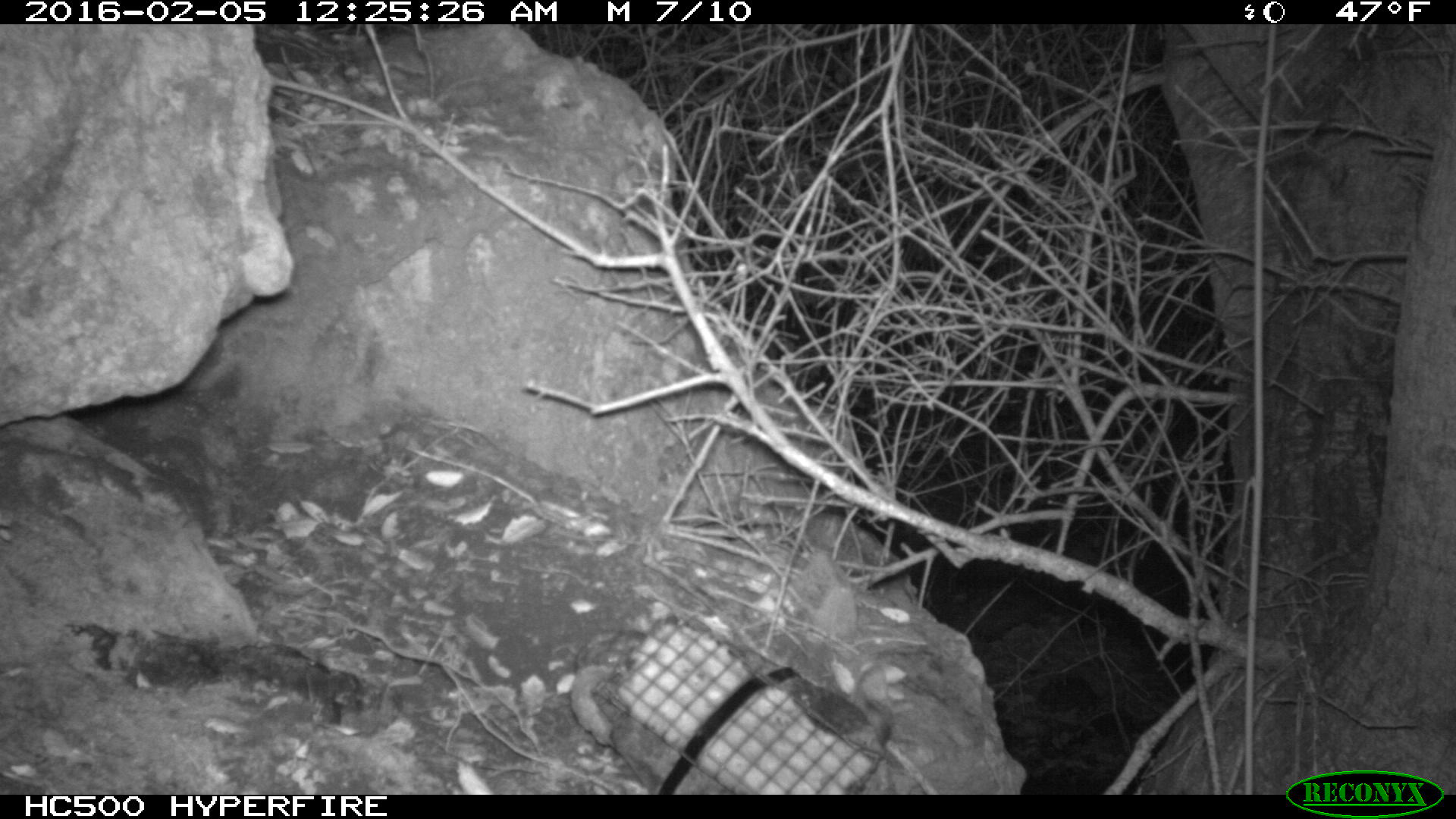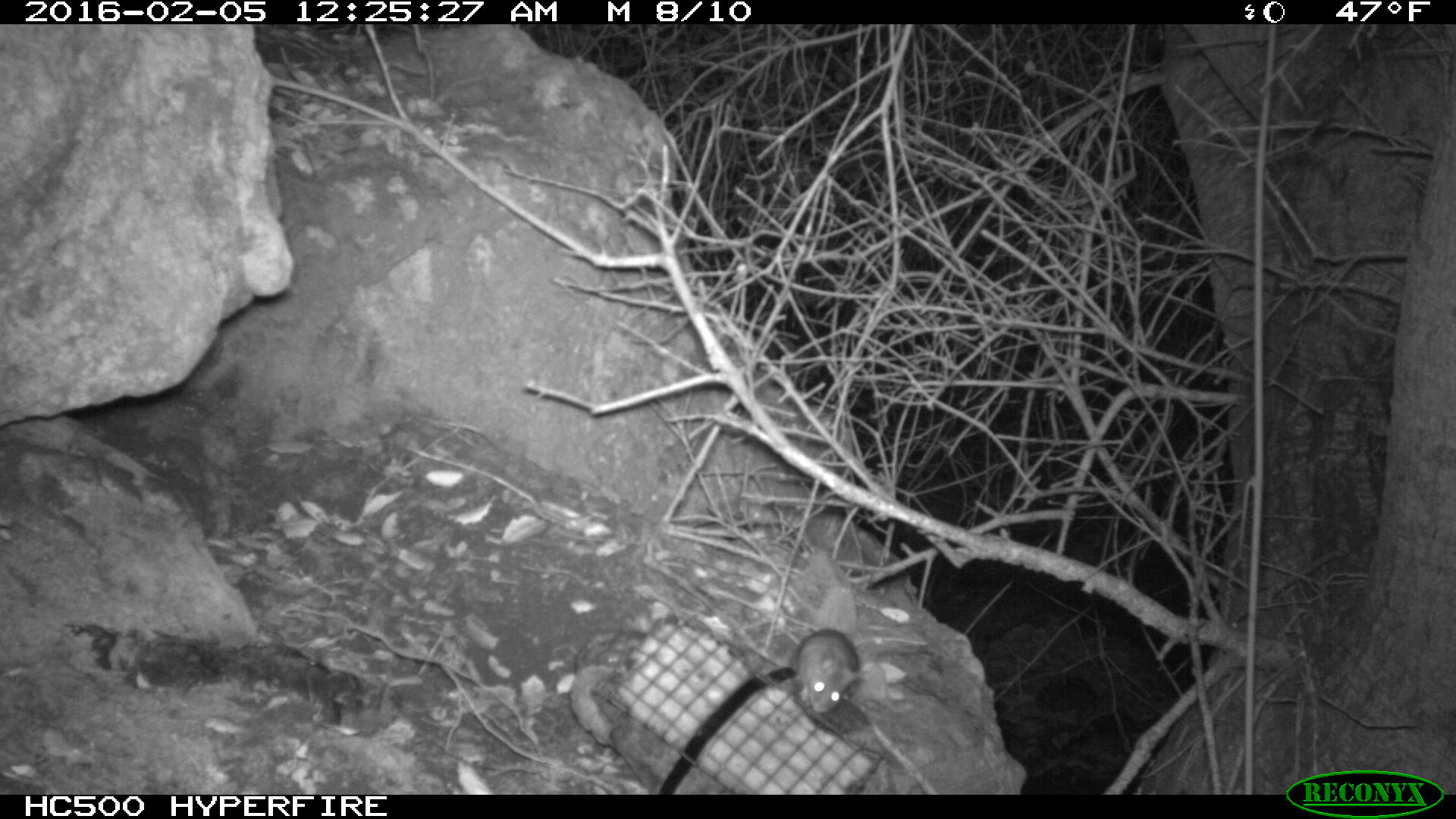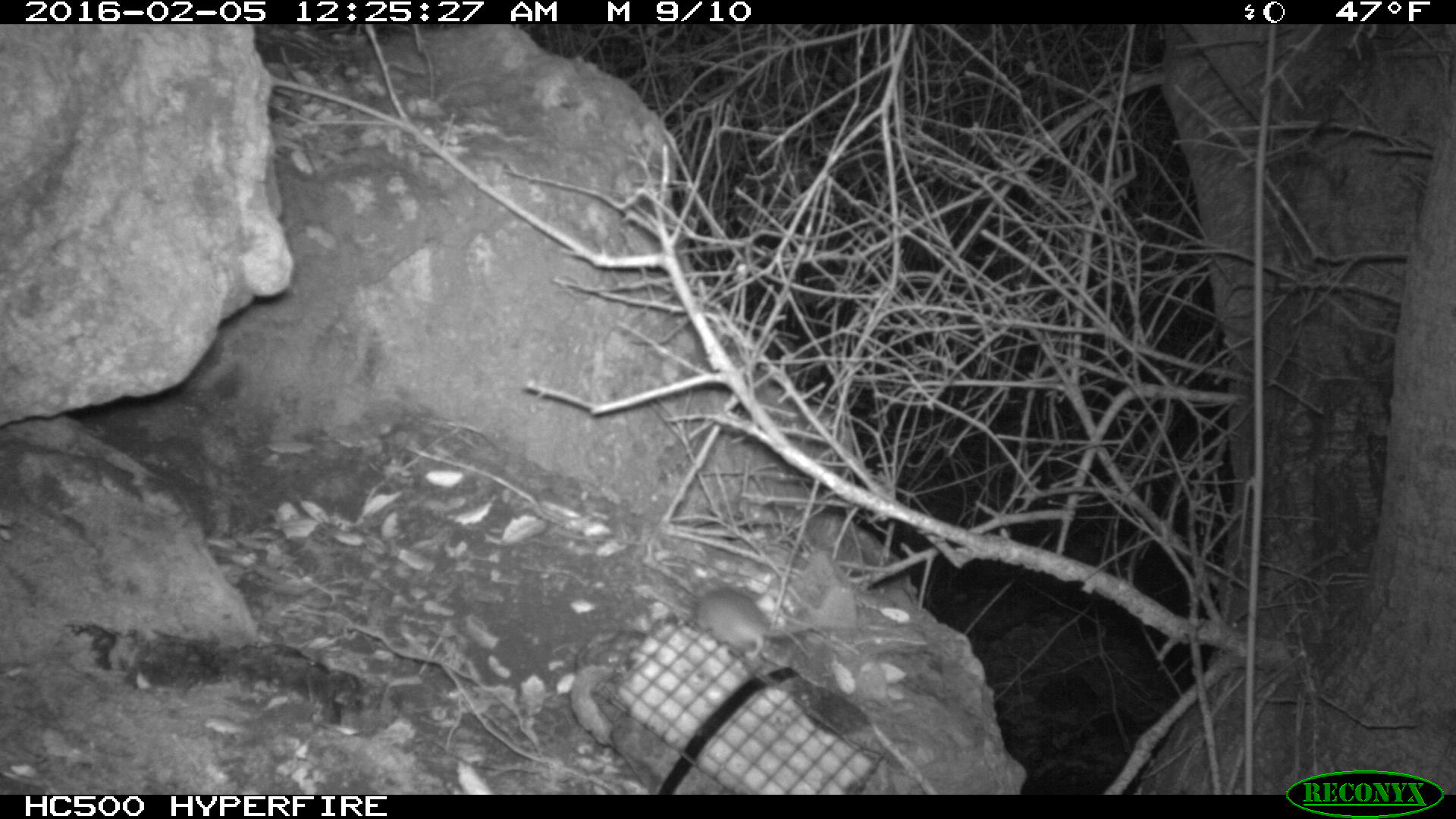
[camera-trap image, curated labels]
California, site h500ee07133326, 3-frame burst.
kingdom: Animalia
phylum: Chordata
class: Mammalia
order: Rodentia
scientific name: Rodentia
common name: rodent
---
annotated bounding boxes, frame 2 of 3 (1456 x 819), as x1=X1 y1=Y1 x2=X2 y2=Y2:
rodent: x1=788 y1=625 x2=926 y2=712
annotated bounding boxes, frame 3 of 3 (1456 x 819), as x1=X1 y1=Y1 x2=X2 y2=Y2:
rodent: x1=693 y1=586 x2=770 y2=664